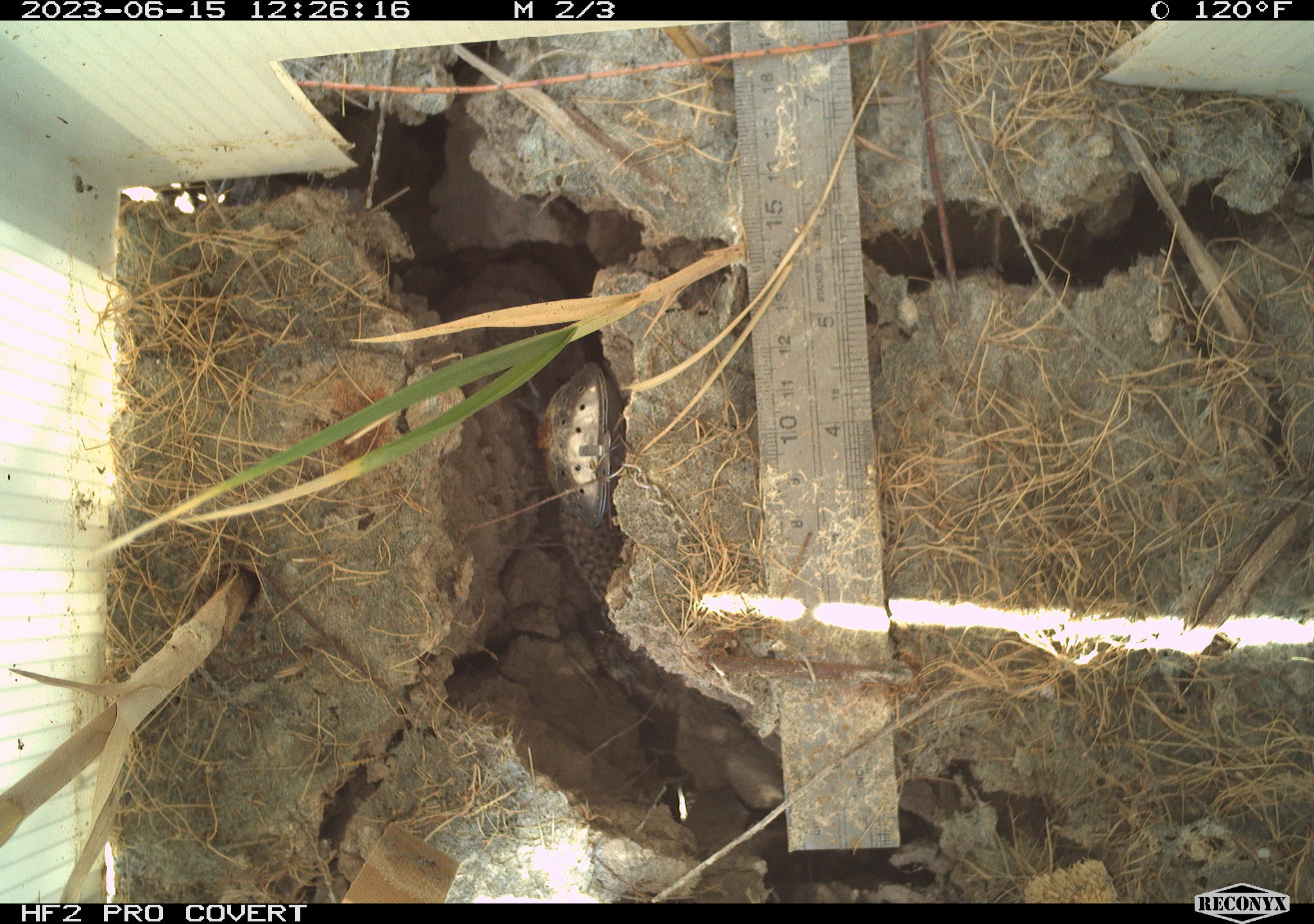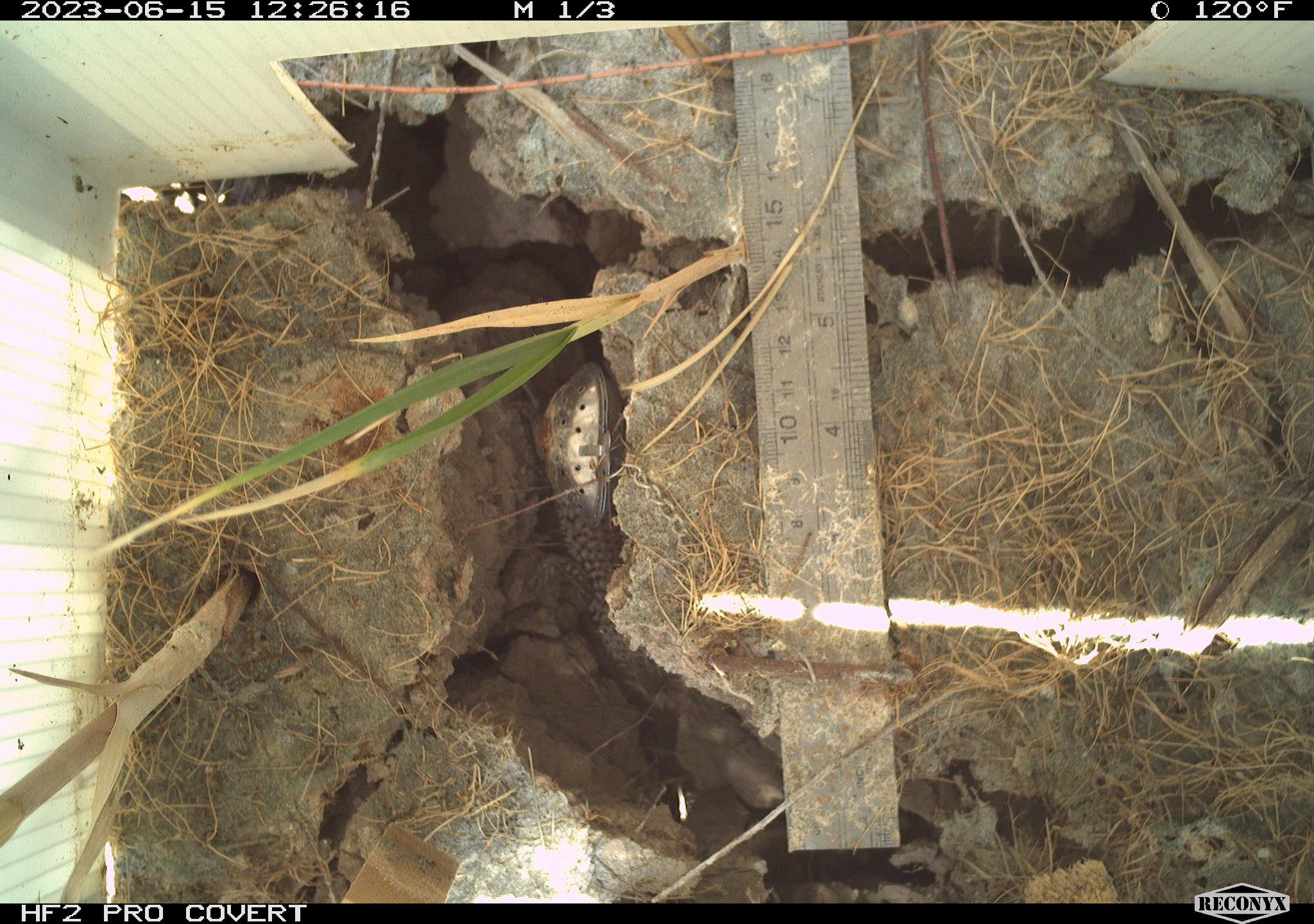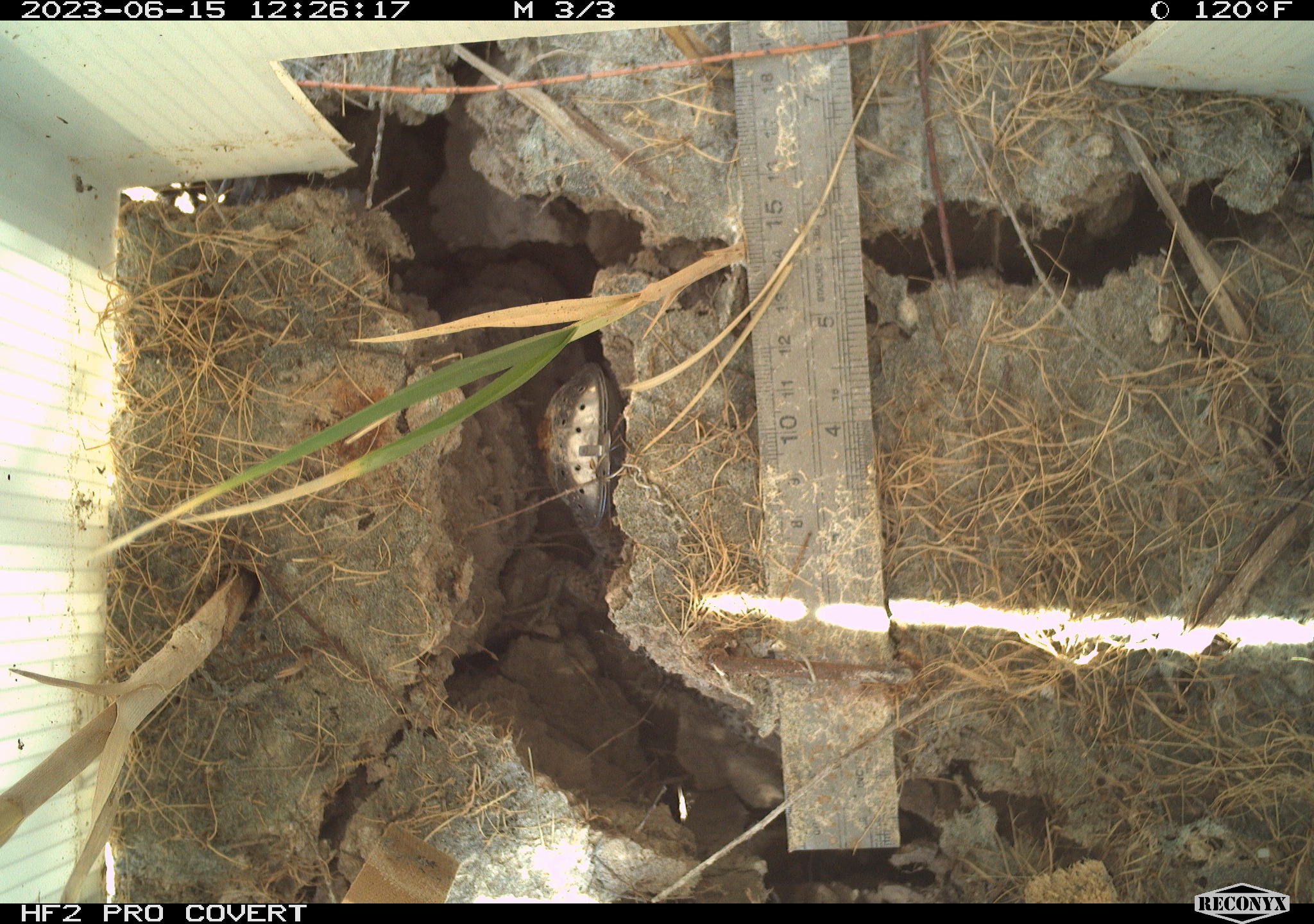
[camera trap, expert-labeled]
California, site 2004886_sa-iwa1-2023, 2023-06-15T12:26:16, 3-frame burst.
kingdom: Animalia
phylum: Chordata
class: Reptilia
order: Squamata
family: Teiidae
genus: Aspidoscelis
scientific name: Aspidoscelis tigris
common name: western whiptail